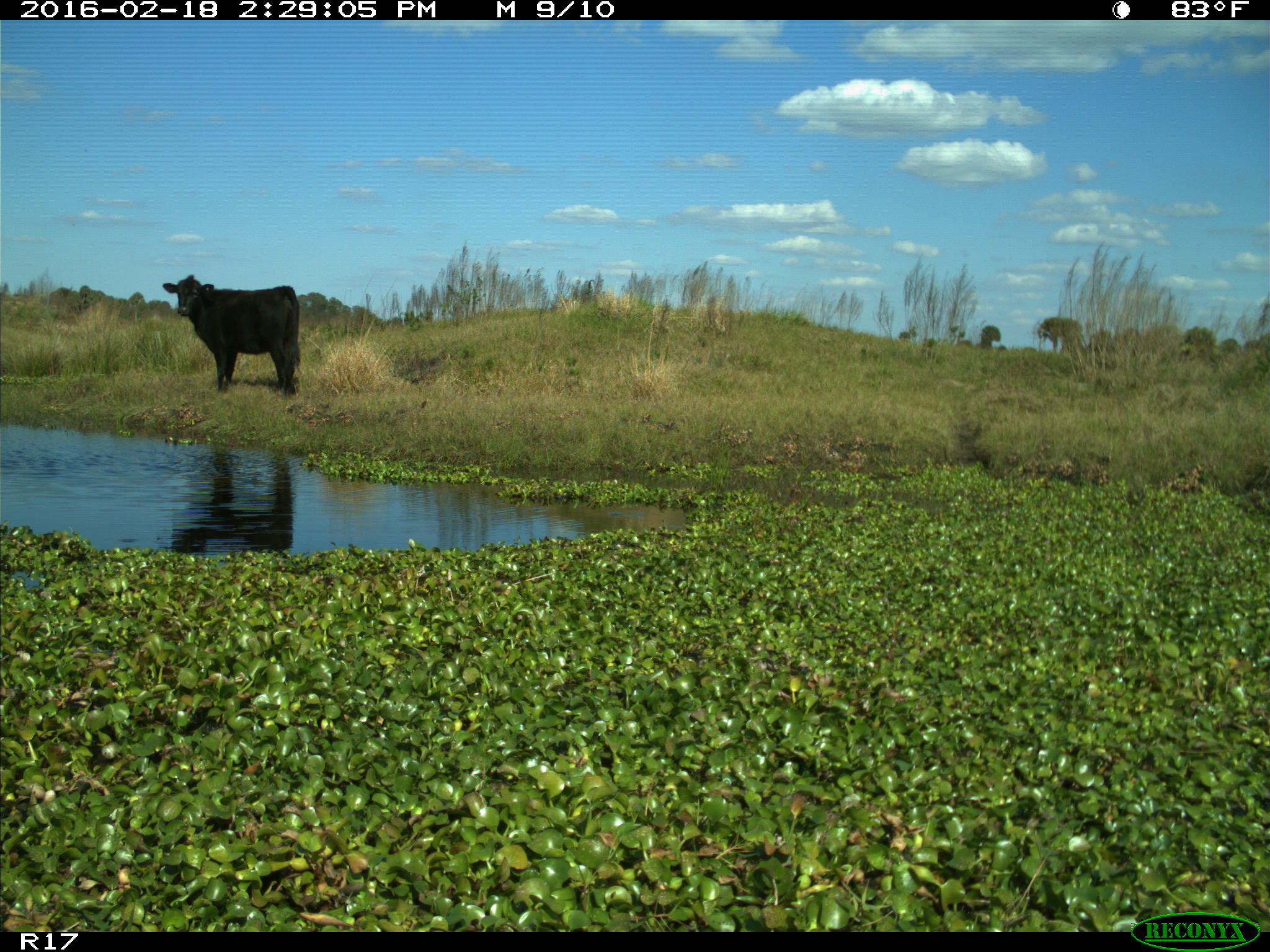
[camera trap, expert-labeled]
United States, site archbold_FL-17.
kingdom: Animalia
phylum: Chordata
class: Mammalia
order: Artiodactyla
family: Bovidae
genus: Bos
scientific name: Bos taurus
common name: domestic cow